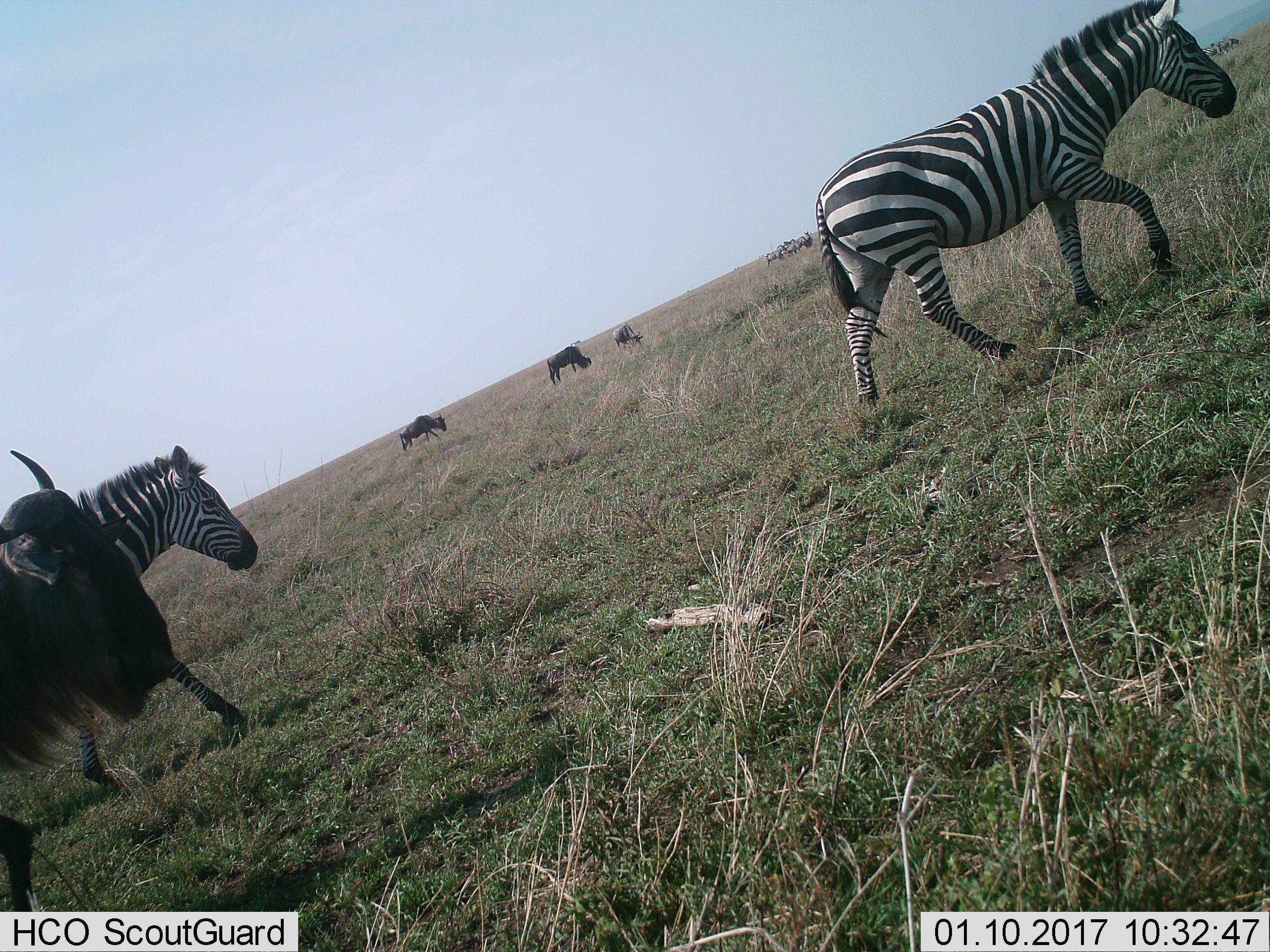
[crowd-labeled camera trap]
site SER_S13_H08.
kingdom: Animalia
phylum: Chordata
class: Mammalia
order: Artiodactyla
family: Bovidae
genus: Connochaetes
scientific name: Connochaetes taurinus taurinus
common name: blue wildebeest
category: wildebeestblue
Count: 4.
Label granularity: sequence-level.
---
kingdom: Animalia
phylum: Chordata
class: Mammalia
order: Perissodactyla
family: Equidae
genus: Equus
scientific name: Equus quagga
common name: plains zebra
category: zebraplains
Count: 2.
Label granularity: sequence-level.